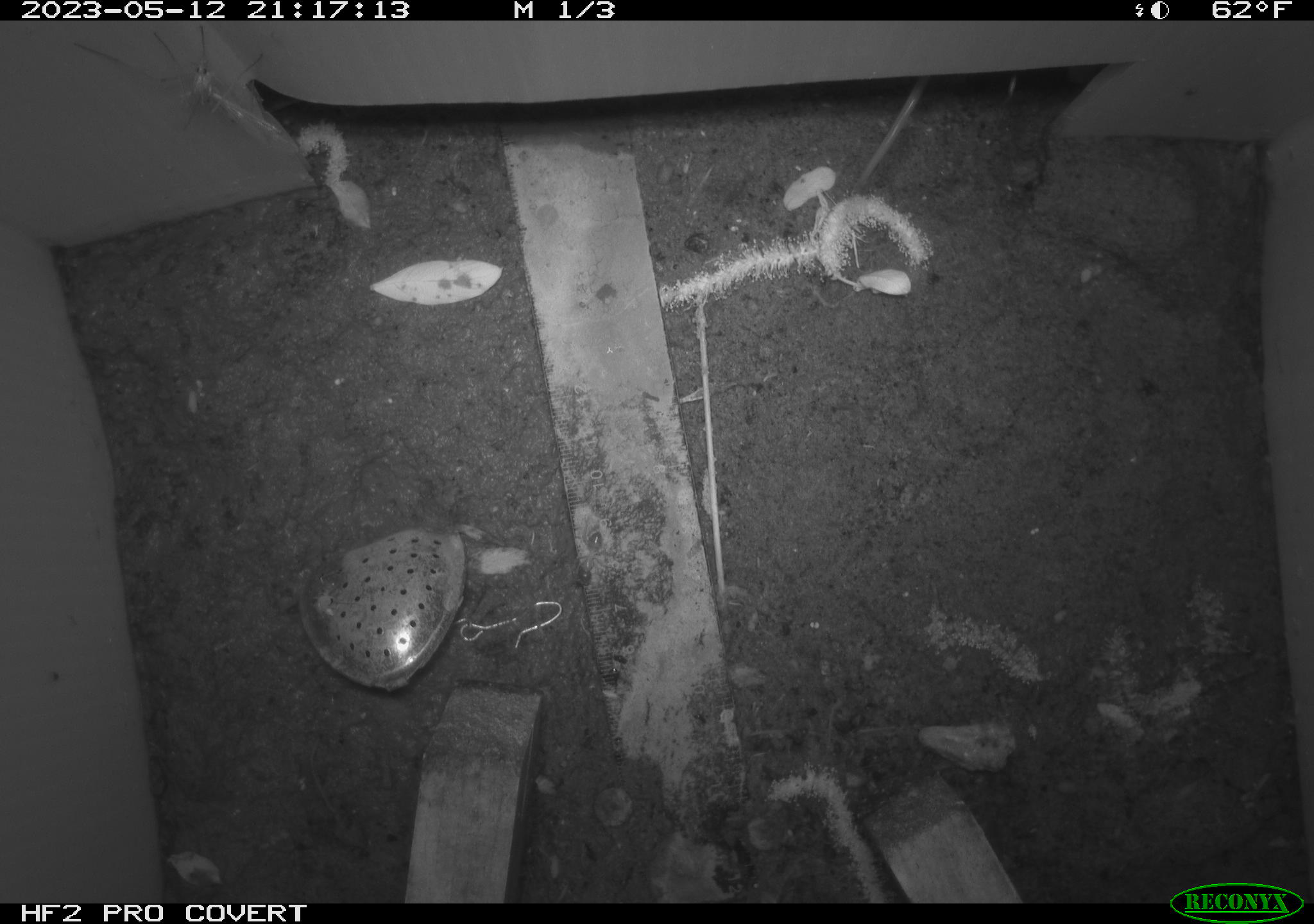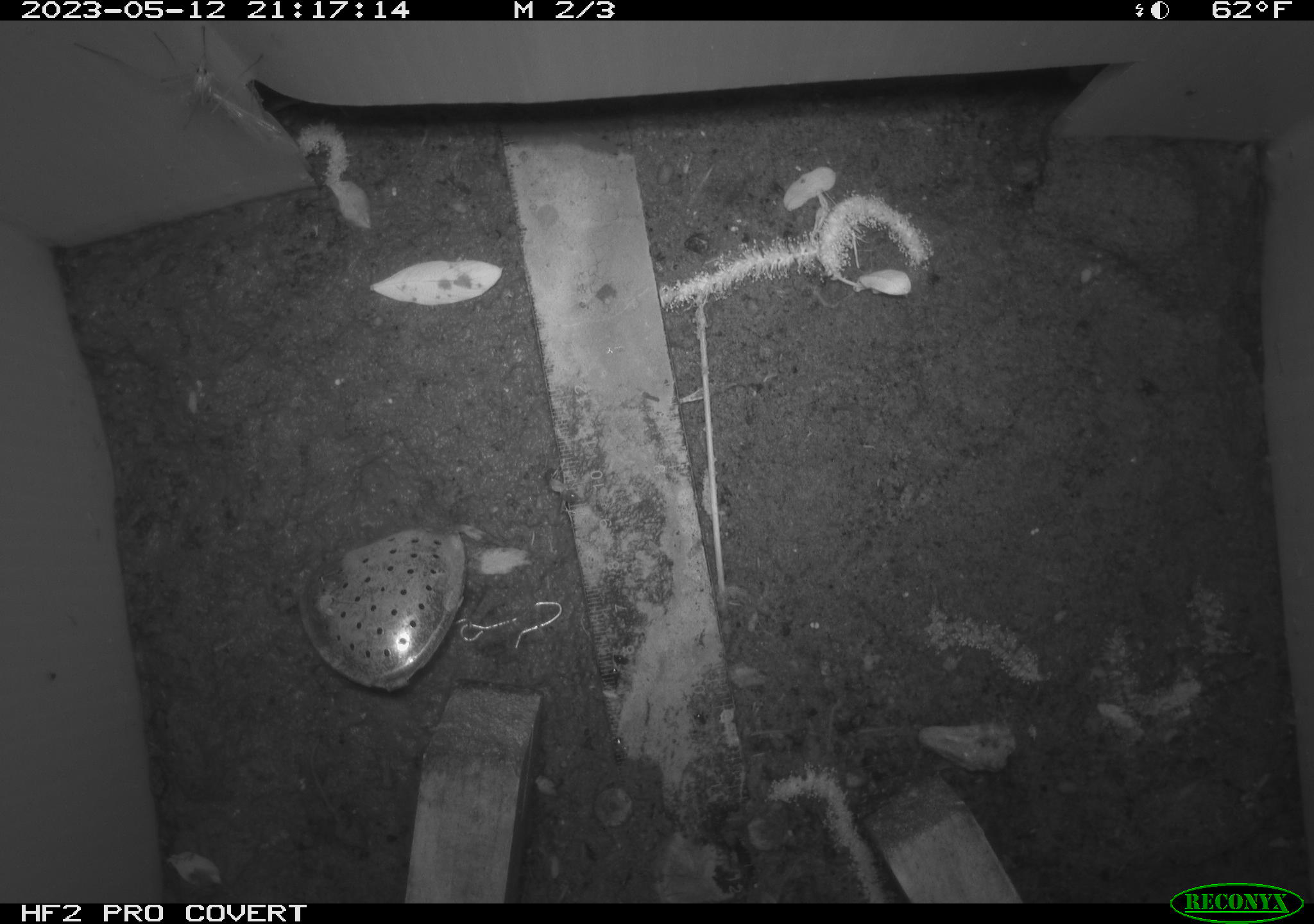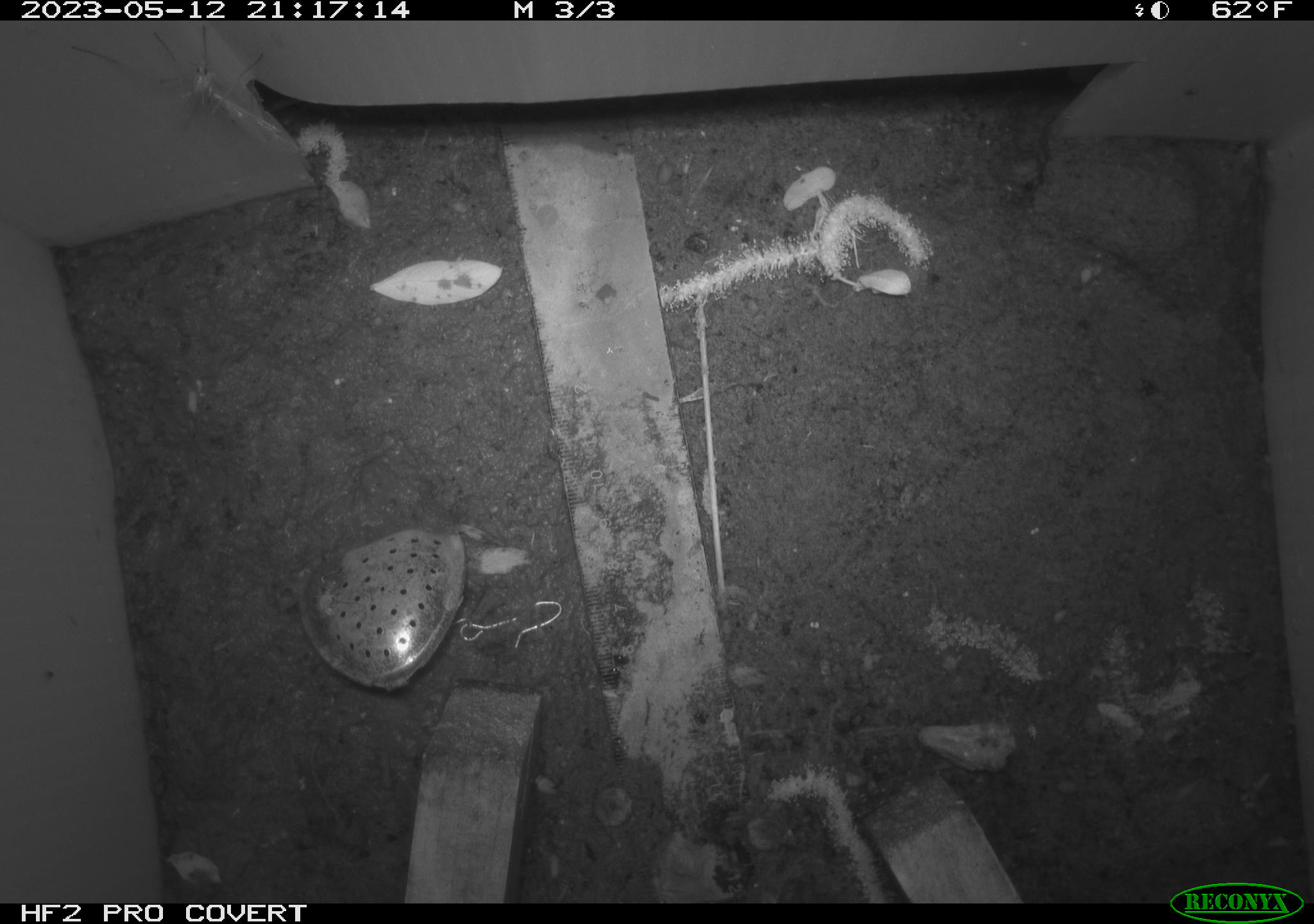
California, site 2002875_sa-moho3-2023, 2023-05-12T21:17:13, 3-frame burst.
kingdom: Animalia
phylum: Arthropoda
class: Insecta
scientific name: Insecta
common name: insect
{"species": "insect (Insecta)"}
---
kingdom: Animalia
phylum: Chordata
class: Mammalia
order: Rodentia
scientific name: Rodentia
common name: mouse species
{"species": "mouse species (Rodentia)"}